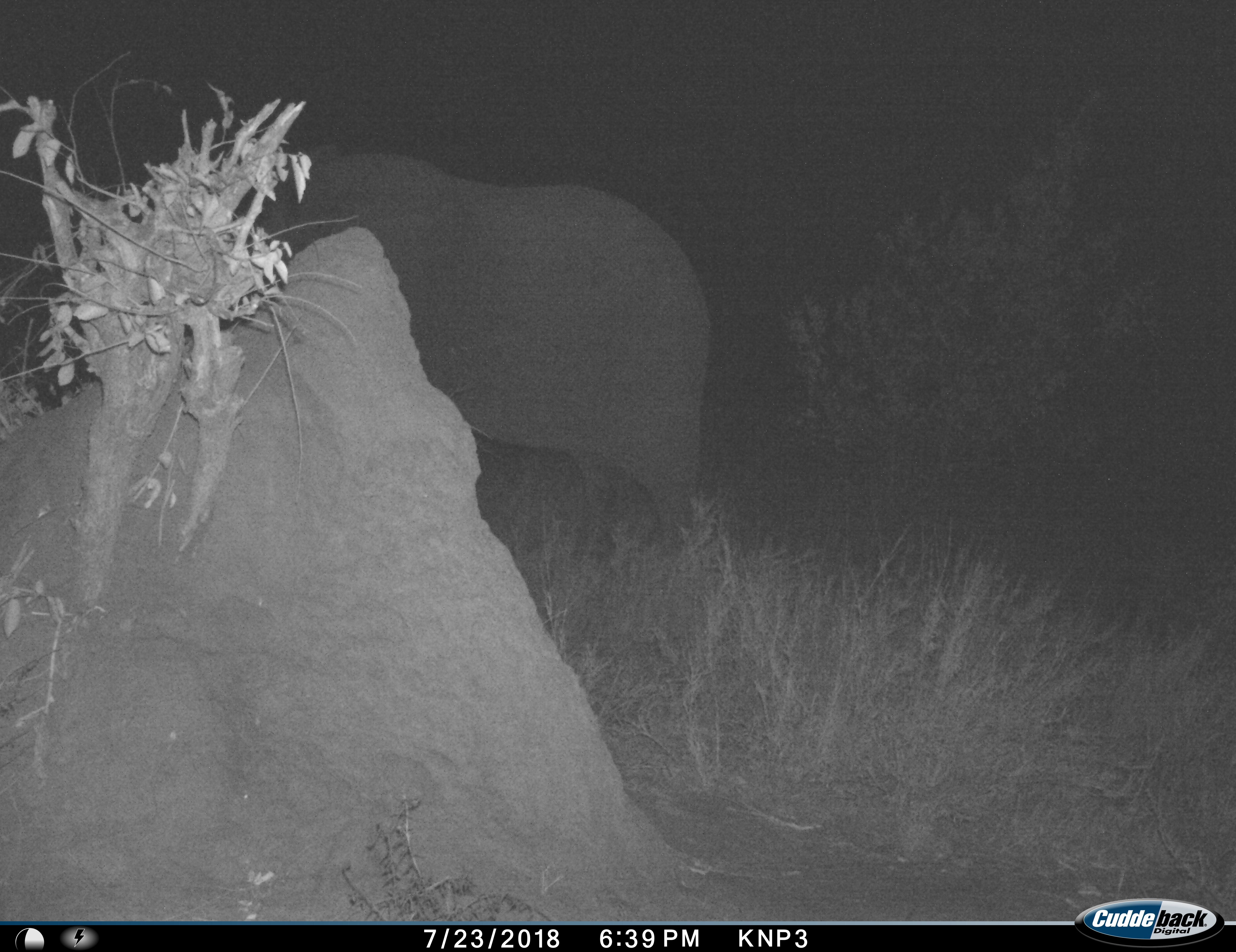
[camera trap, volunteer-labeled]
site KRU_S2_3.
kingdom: Animalia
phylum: Chordata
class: Mammalia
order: Proboscidea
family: Elephantidae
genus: Loxodonta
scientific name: Loxodonta africana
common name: african bush elephant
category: elephant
Elephant (african bush elephant) (Loxodonta africana), count 1. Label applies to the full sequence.